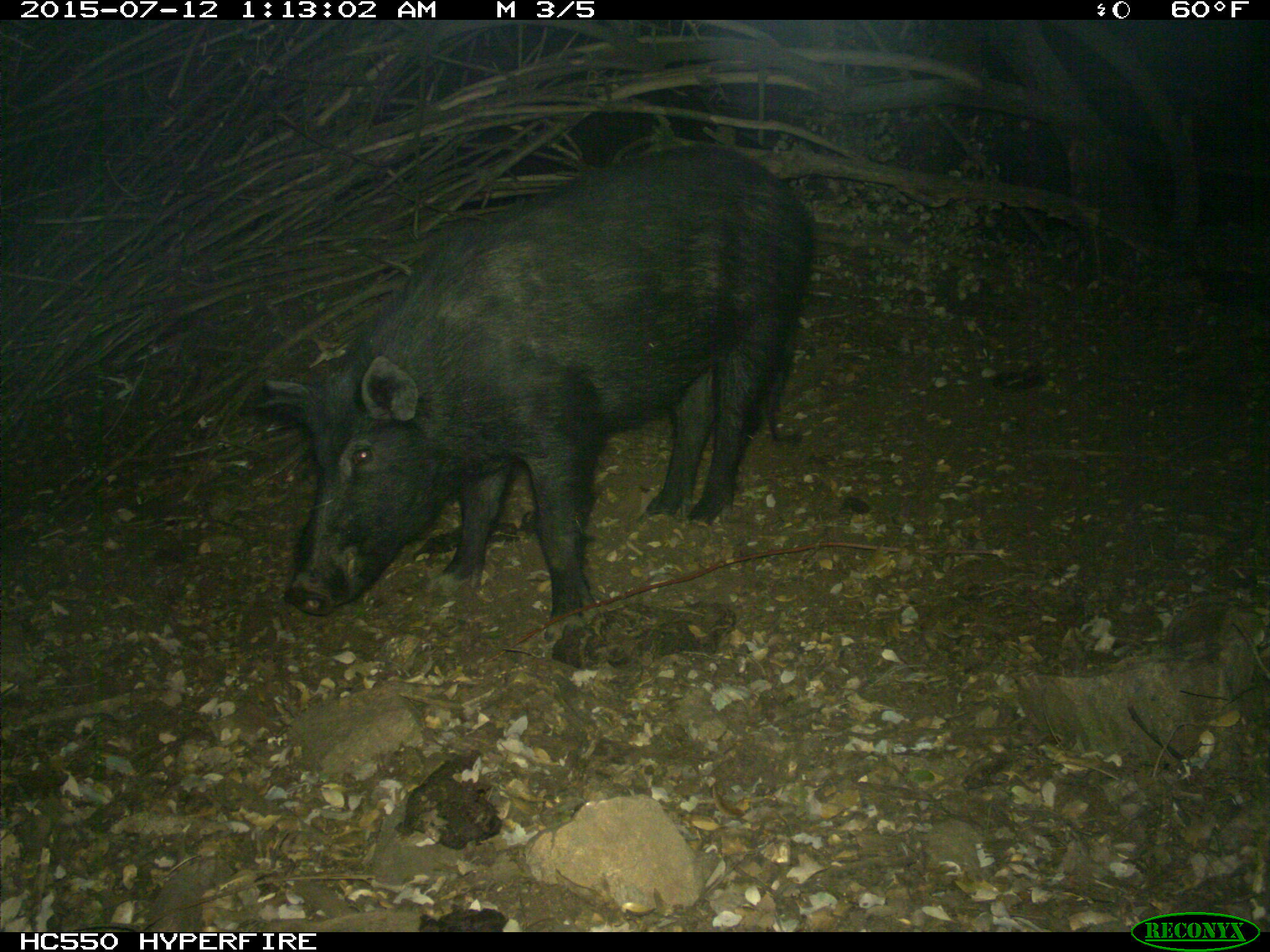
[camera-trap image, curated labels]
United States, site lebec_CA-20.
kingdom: Animalia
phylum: Chordata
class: Mammalia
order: Artiodactyla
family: Suidae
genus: Sus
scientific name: Sus scrofa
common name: wild boar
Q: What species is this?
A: Sus scrofa (wild boar).